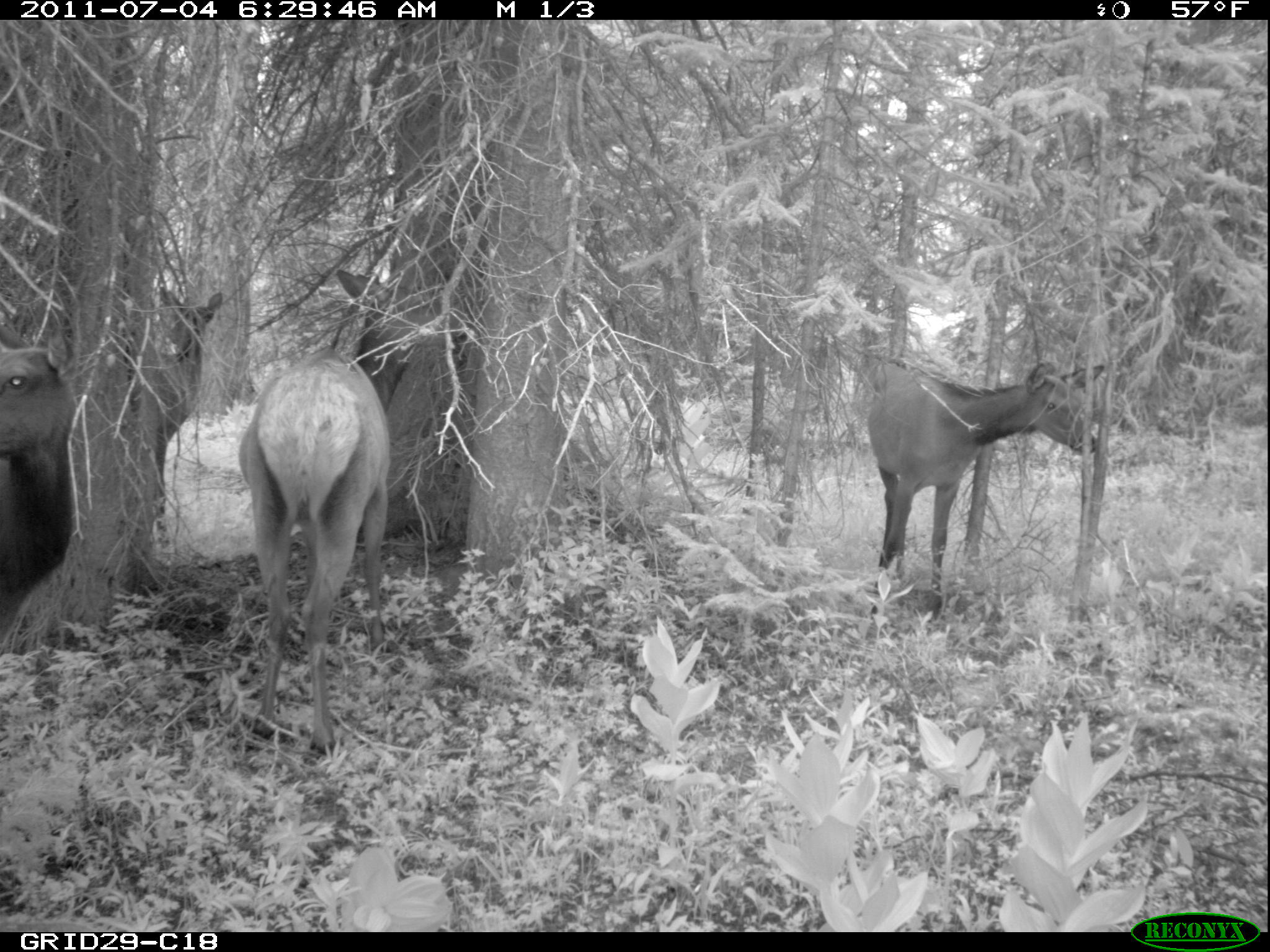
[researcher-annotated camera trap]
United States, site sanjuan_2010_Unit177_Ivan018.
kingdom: Animalia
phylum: Chordata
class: Mammalia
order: Artiodactyla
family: Cervidae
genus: Cervus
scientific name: Cervus elaphus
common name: red deer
Cervus elaphus (red deer).